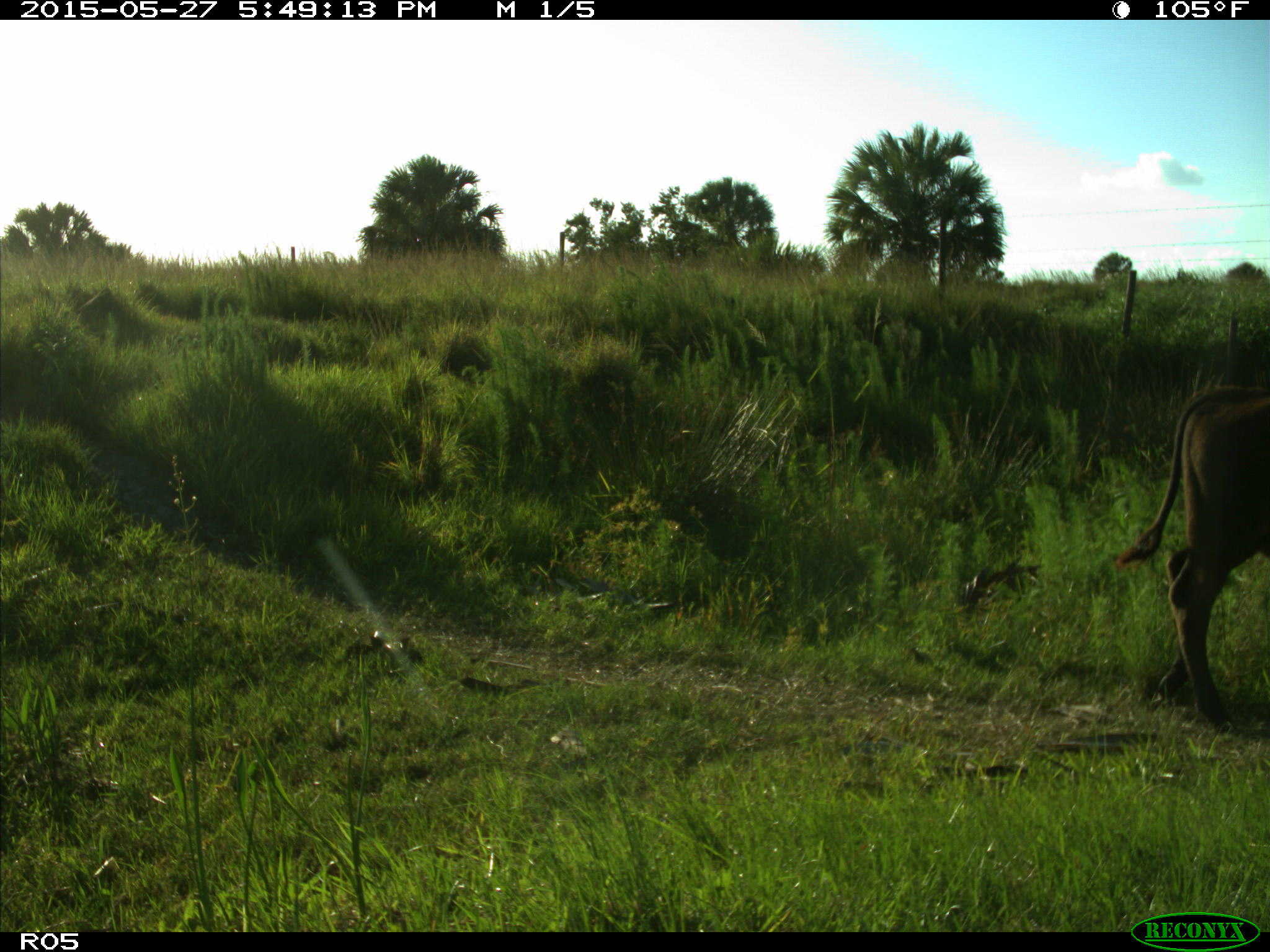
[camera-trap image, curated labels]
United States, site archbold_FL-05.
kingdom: Animalia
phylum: Chordata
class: Mammalia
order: Artiodactyla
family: Bovidae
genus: Bos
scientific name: Bos taurus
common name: domestic cow